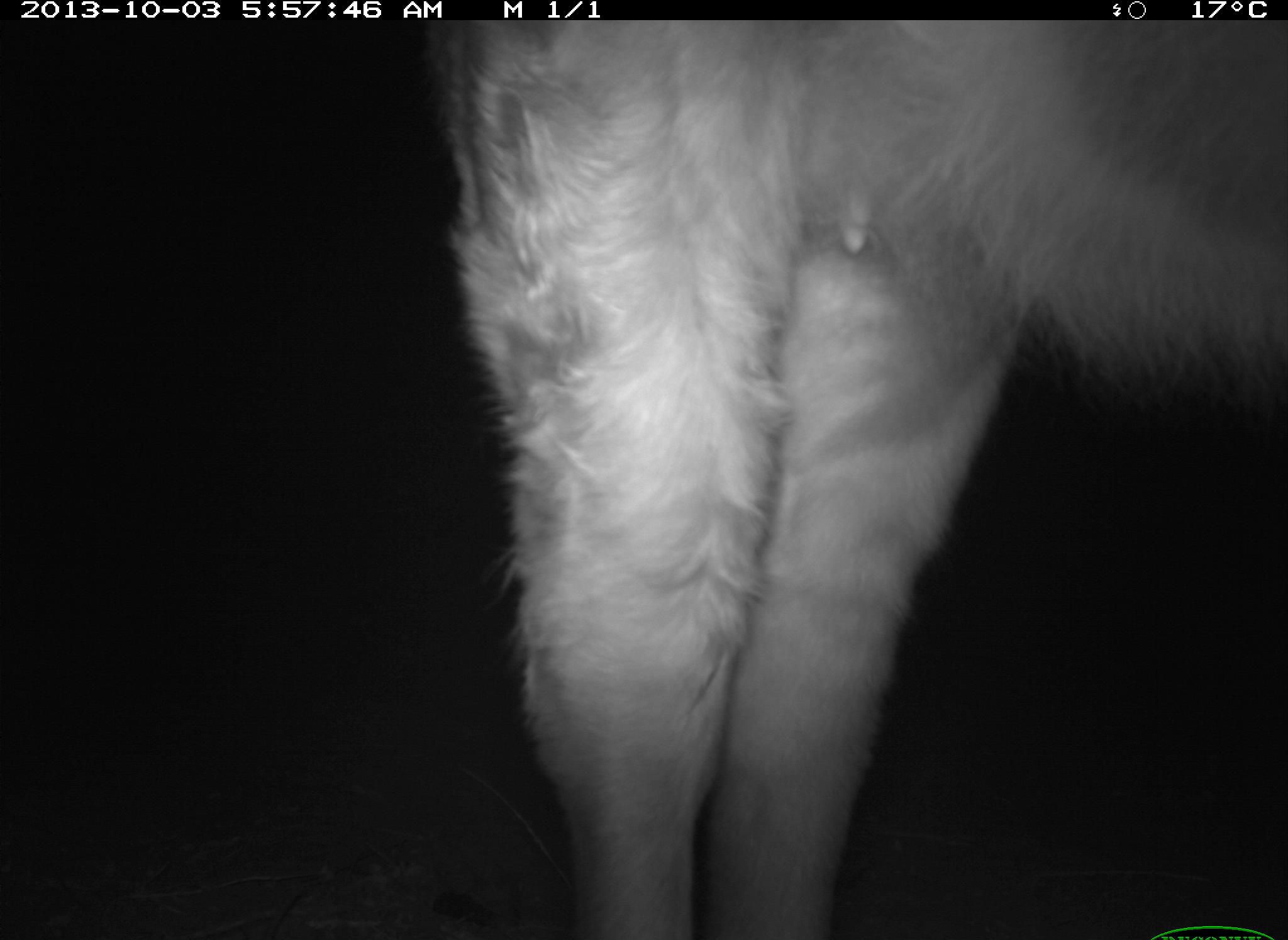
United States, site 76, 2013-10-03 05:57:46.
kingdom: Animalia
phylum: Chordata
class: Mammalia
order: Artiodactyla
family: Bovidae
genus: Bos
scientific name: Bos taurus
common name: cow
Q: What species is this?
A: Cow (Bos taurus).